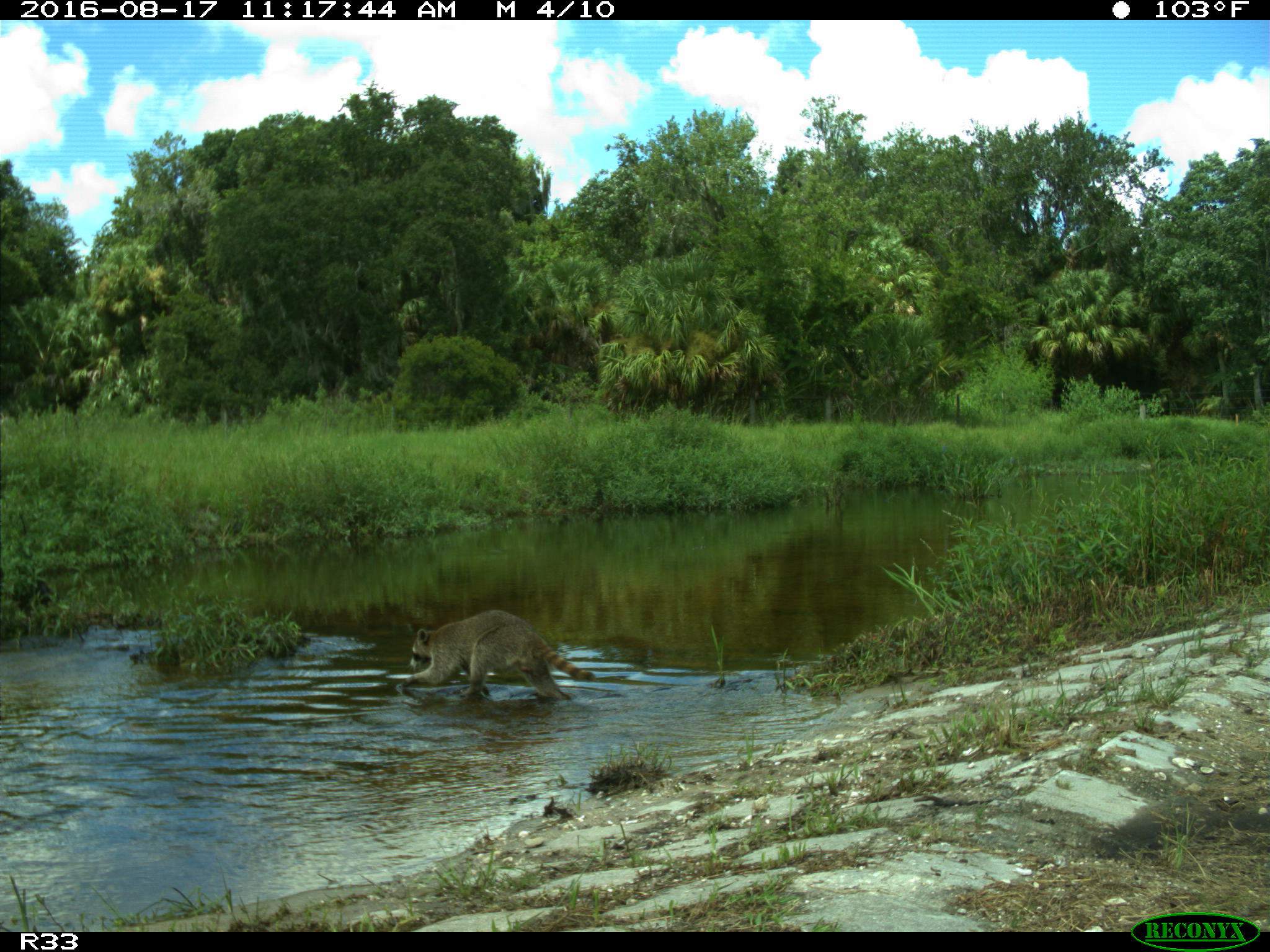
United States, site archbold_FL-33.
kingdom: Animalia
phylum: Chordata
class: Mammalia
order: Carnivora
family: Procyonidae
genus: Procyon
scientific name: Procyon lotor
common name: common raccoon